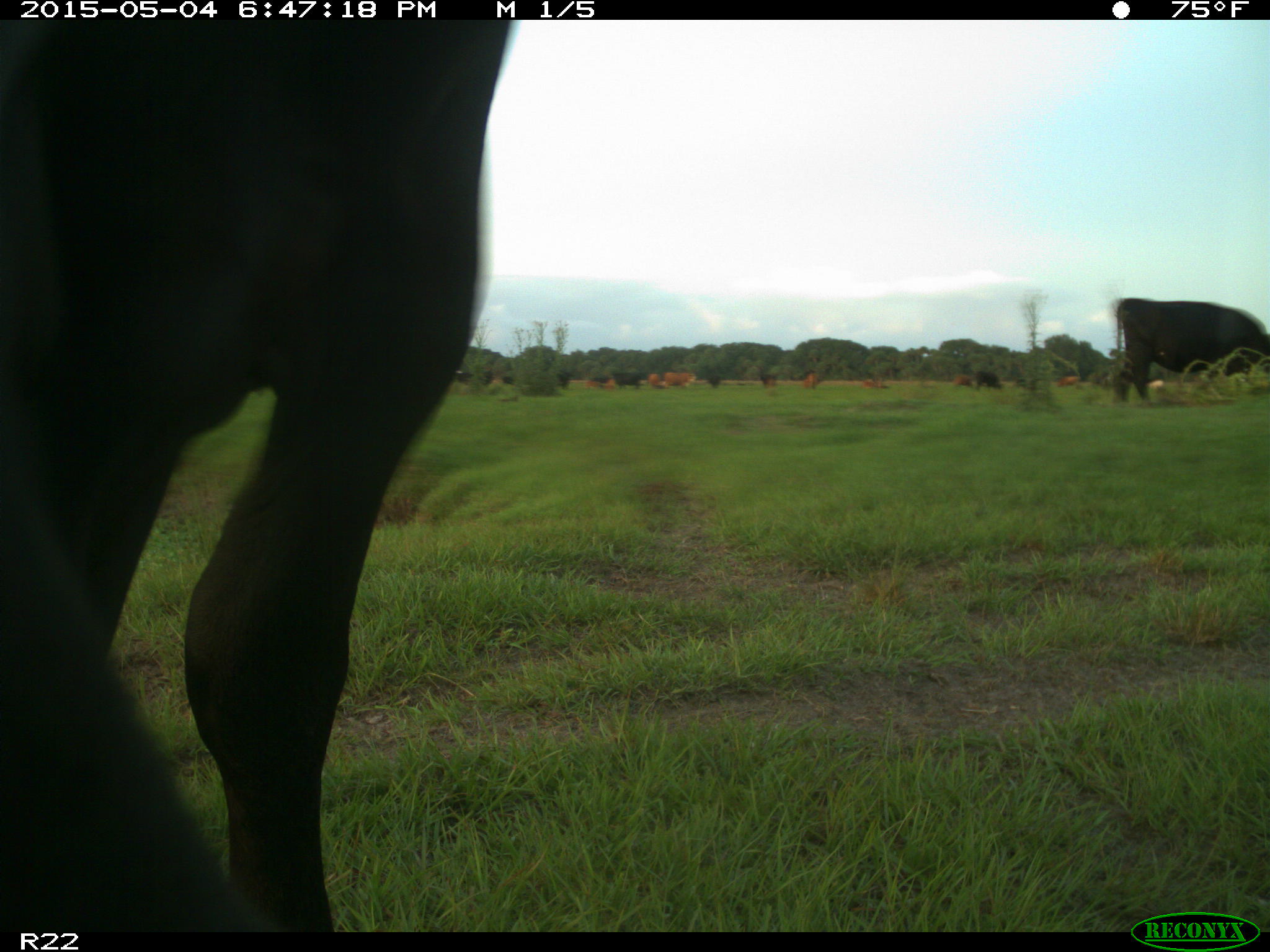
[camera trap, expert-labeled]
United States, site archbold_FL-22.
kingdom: Animalia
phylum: Chordata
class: Mammalia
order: Artiodactyla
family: Bovidae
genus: Bos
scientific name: Bos taurus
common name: domestic cow